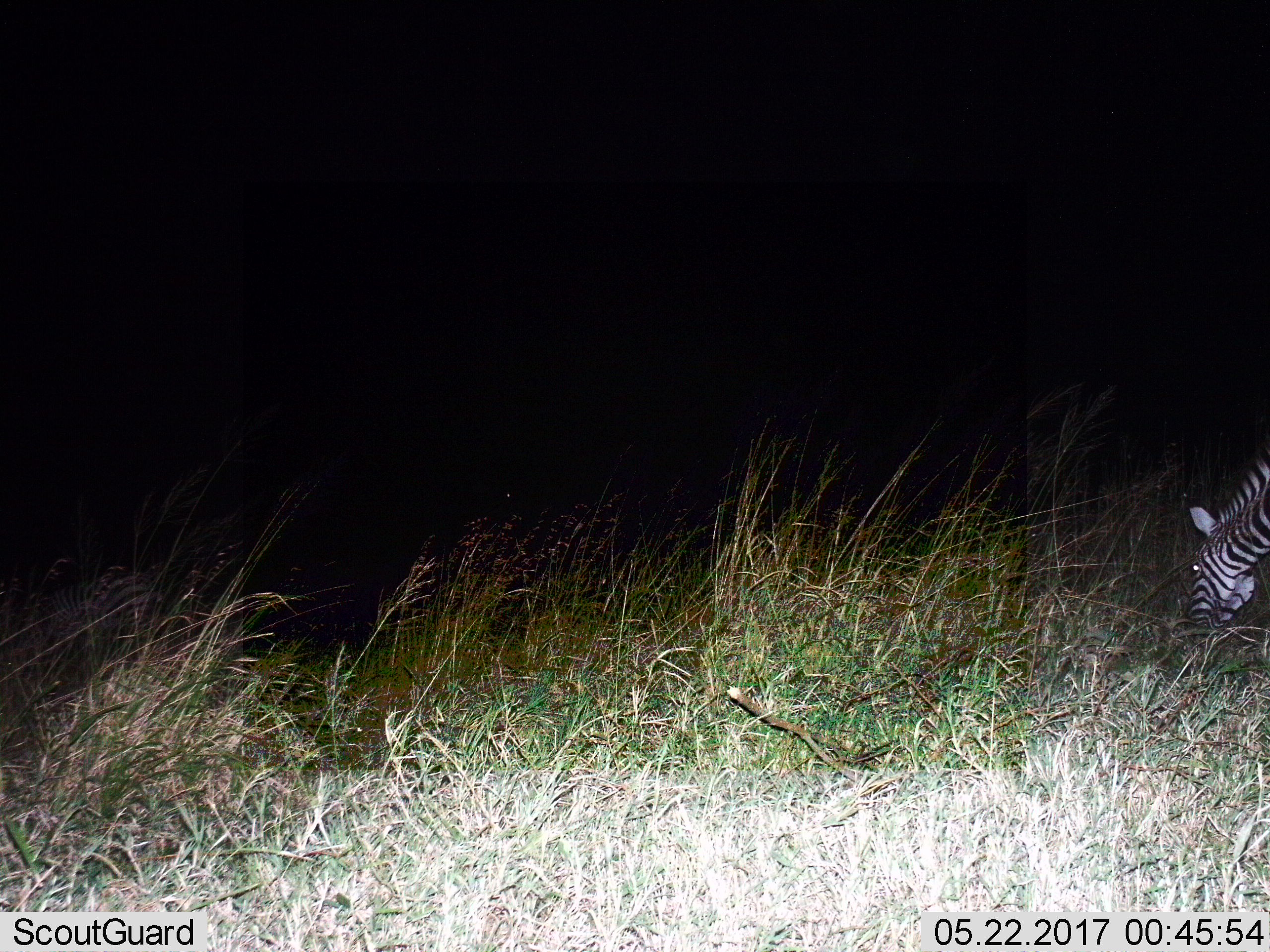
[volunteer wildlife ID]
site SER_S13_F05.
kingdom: Animalia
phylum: Chordata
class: Mammalia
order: Perissodactyla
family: Equidae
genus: Equus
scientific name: Equus quagga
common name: plains zebra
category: zebraplains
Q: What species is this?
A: Zebraplains (plains zebra) (Equus quagga).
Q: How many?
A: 1.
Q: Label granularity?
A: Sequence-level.